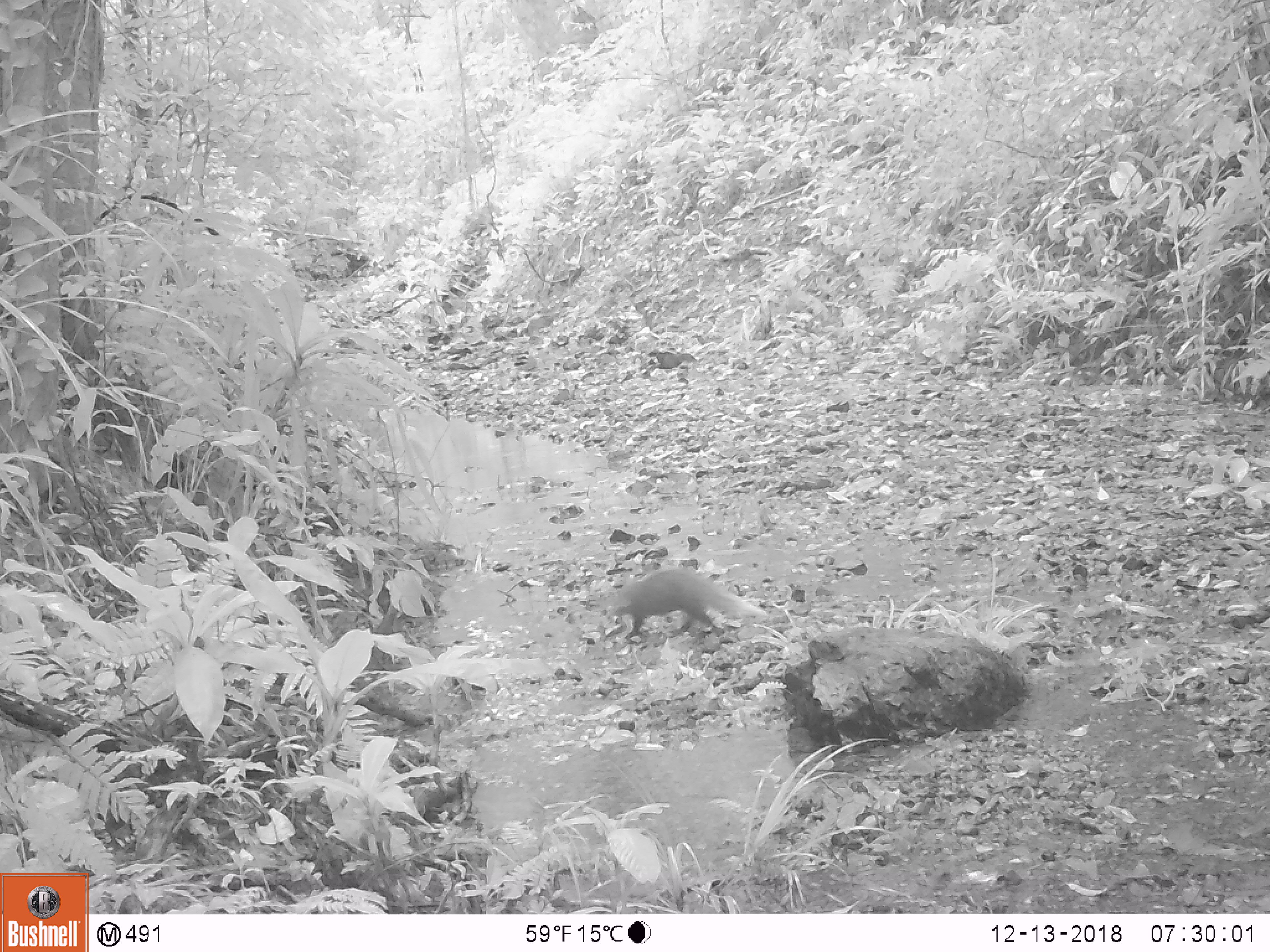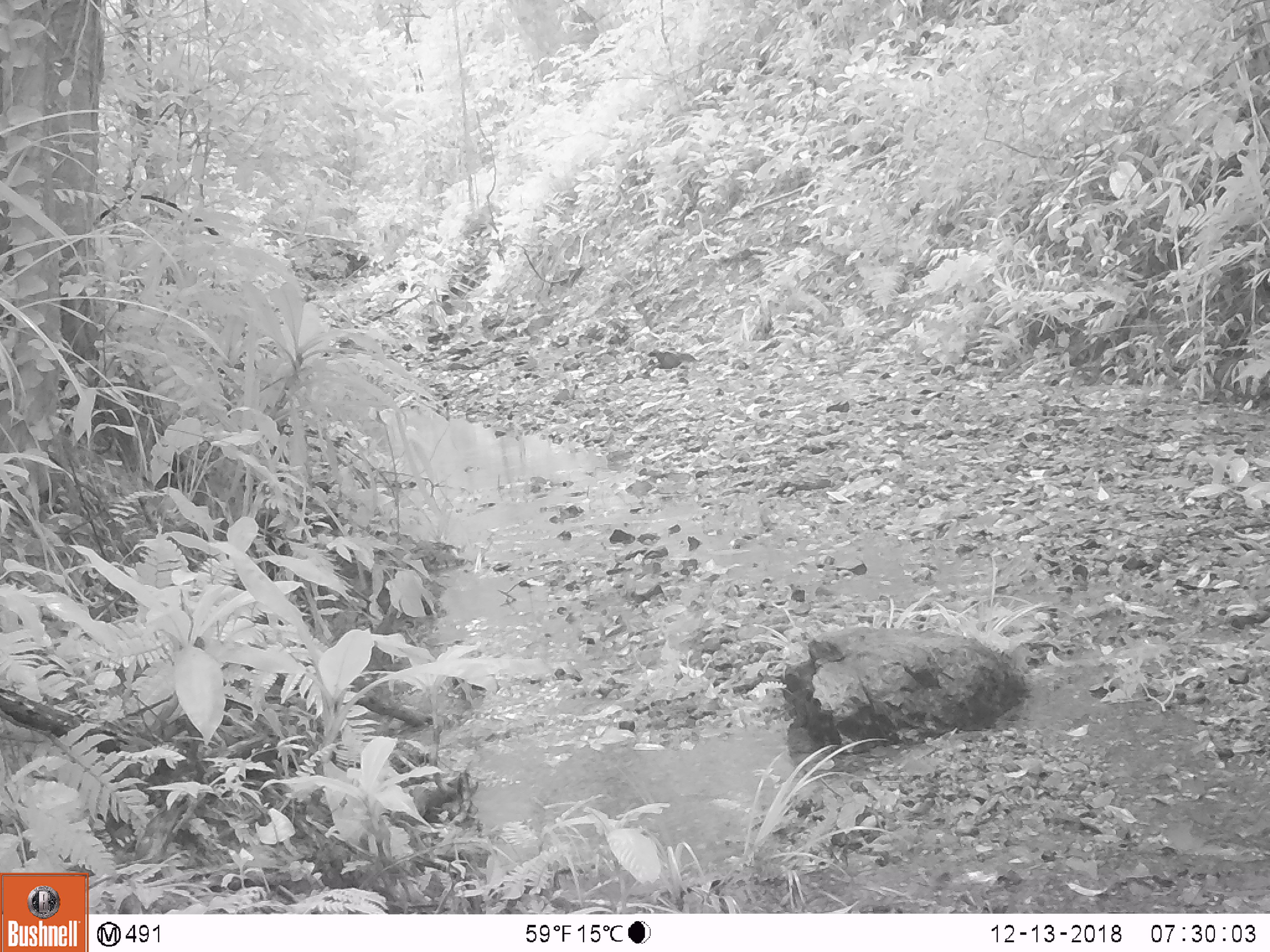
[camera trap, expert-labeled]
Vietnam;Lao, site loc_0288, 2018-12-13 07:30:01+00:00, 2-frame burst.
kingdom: Animalia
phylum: Chordata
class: Mammalia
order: Carnivora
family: Herpestidae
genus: Urva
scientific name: Urva urva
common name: crab-eating mongoose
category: crab eating mongoose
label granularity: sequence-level